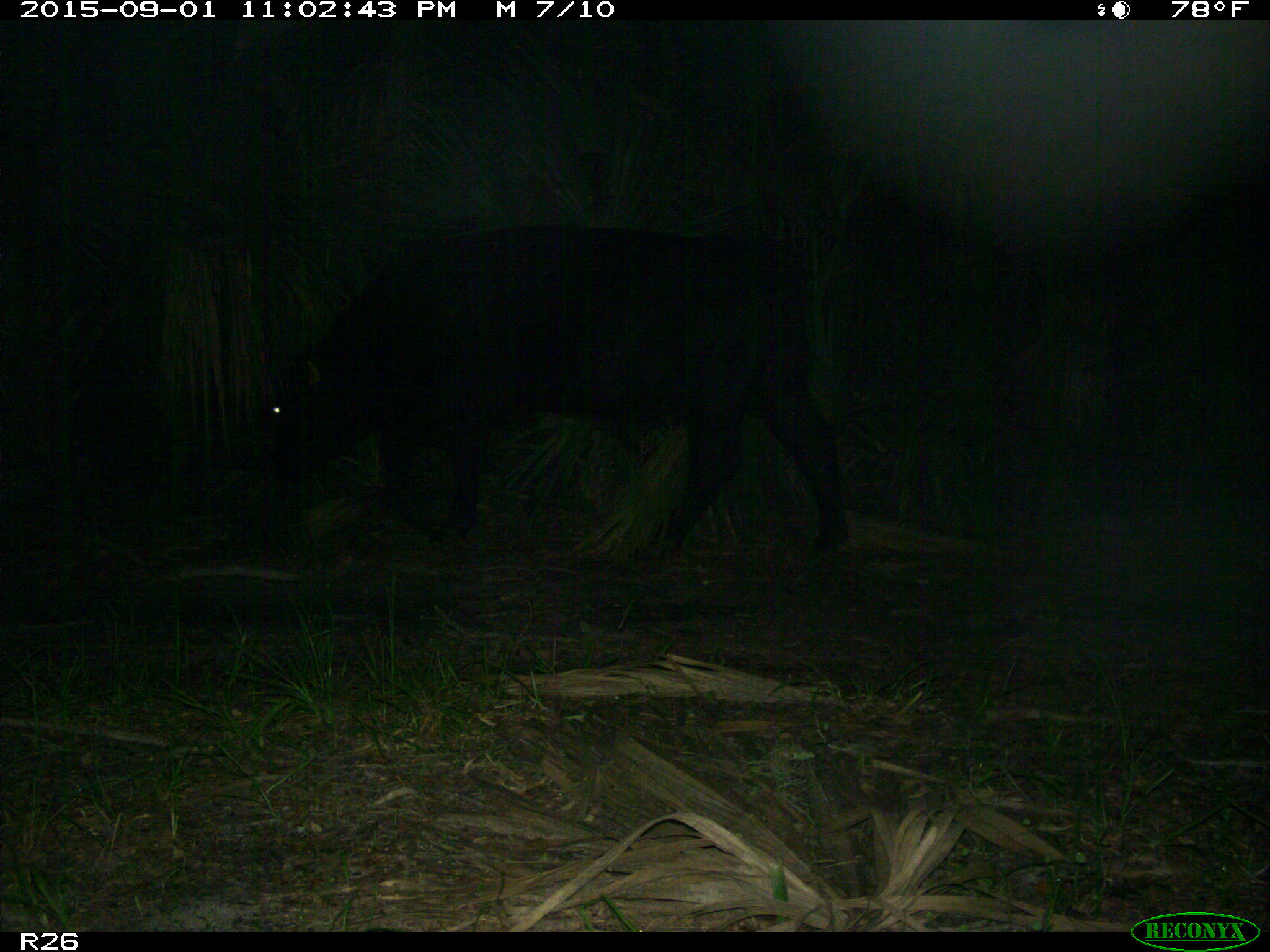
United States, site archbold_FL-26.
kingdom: Animalia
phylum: Chordata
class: Mammalia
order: Artiodactyla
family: Bovidae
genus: Bos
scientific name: Bos taurus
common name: domestic cow